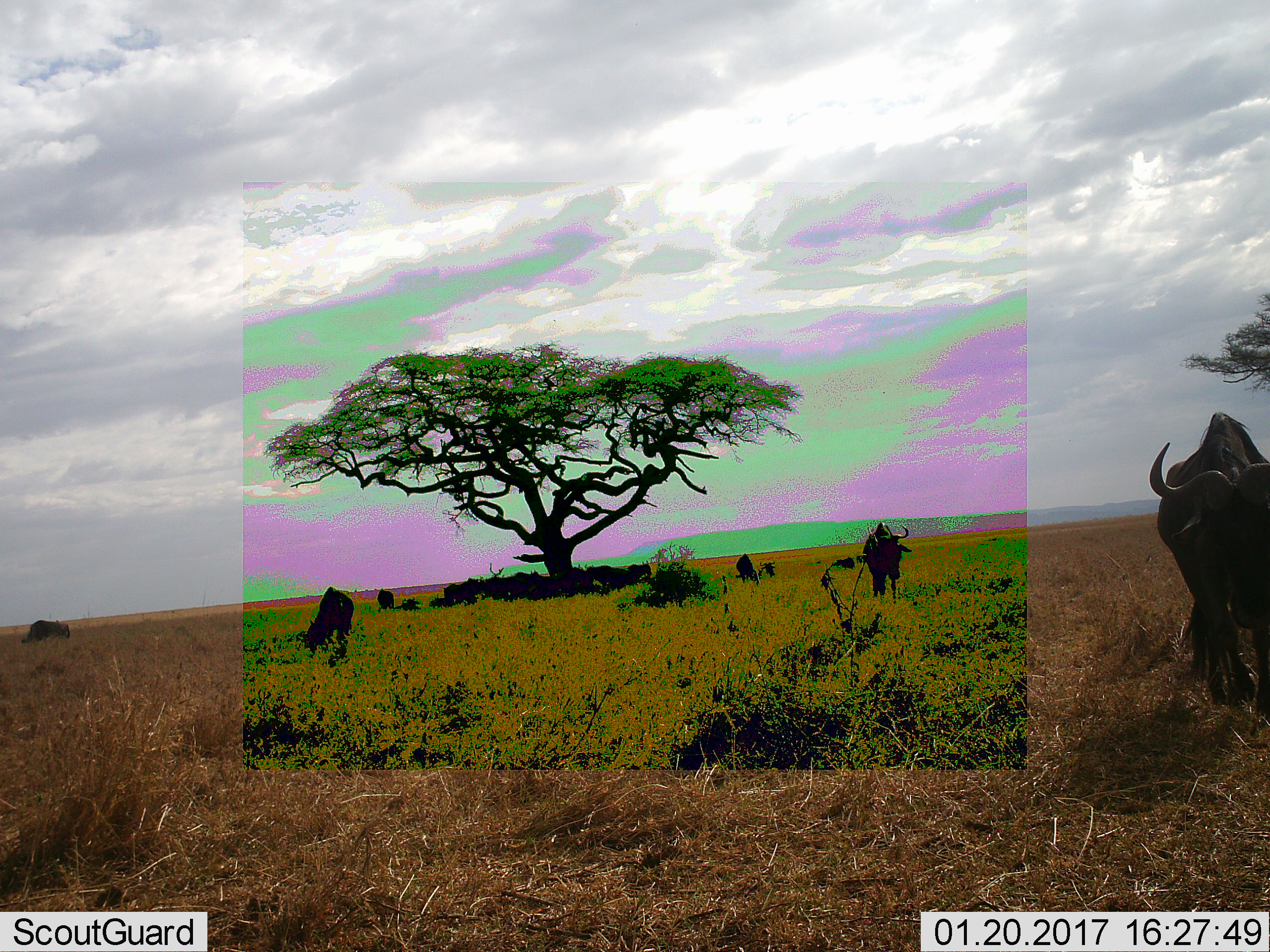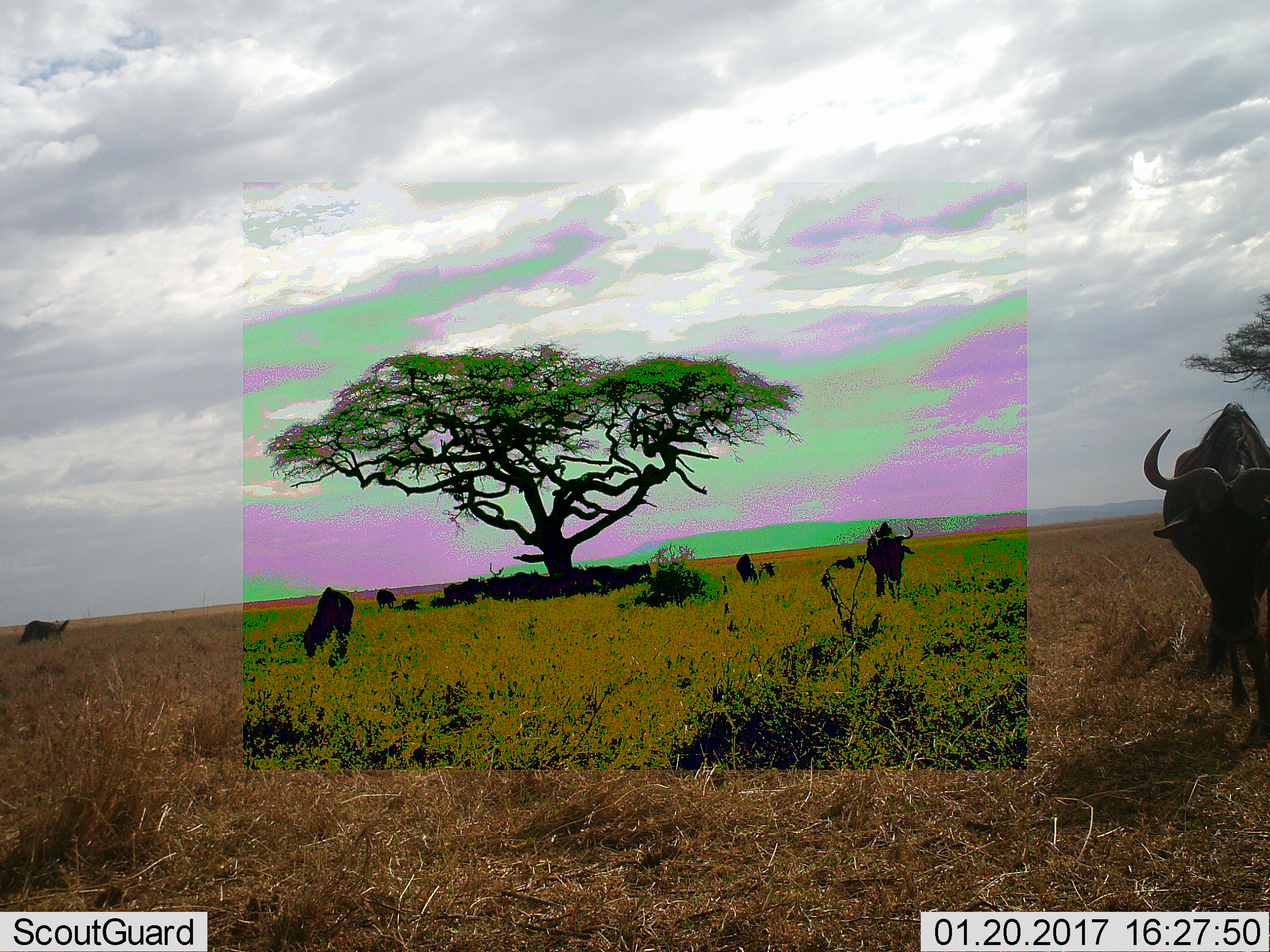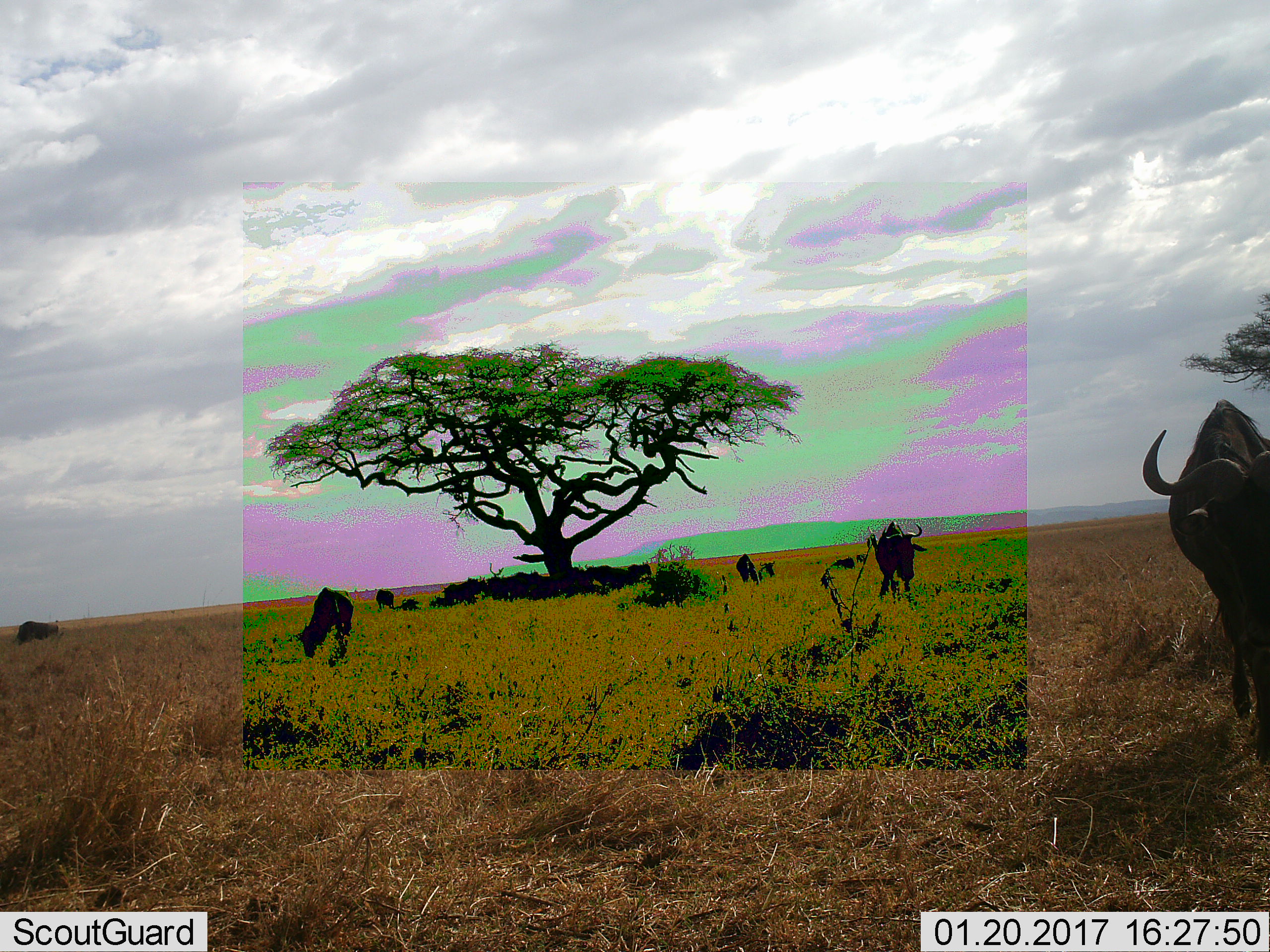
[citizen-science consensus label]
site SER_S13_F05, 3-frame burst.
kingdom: Animalia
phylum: Chordata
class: Mammalia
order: Artiodactyla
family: Bovidae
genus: Connochaetes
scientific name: Connochaetes taurinus taurinus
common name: blue wildebeest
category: wildebeestblue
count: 6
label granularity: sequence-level